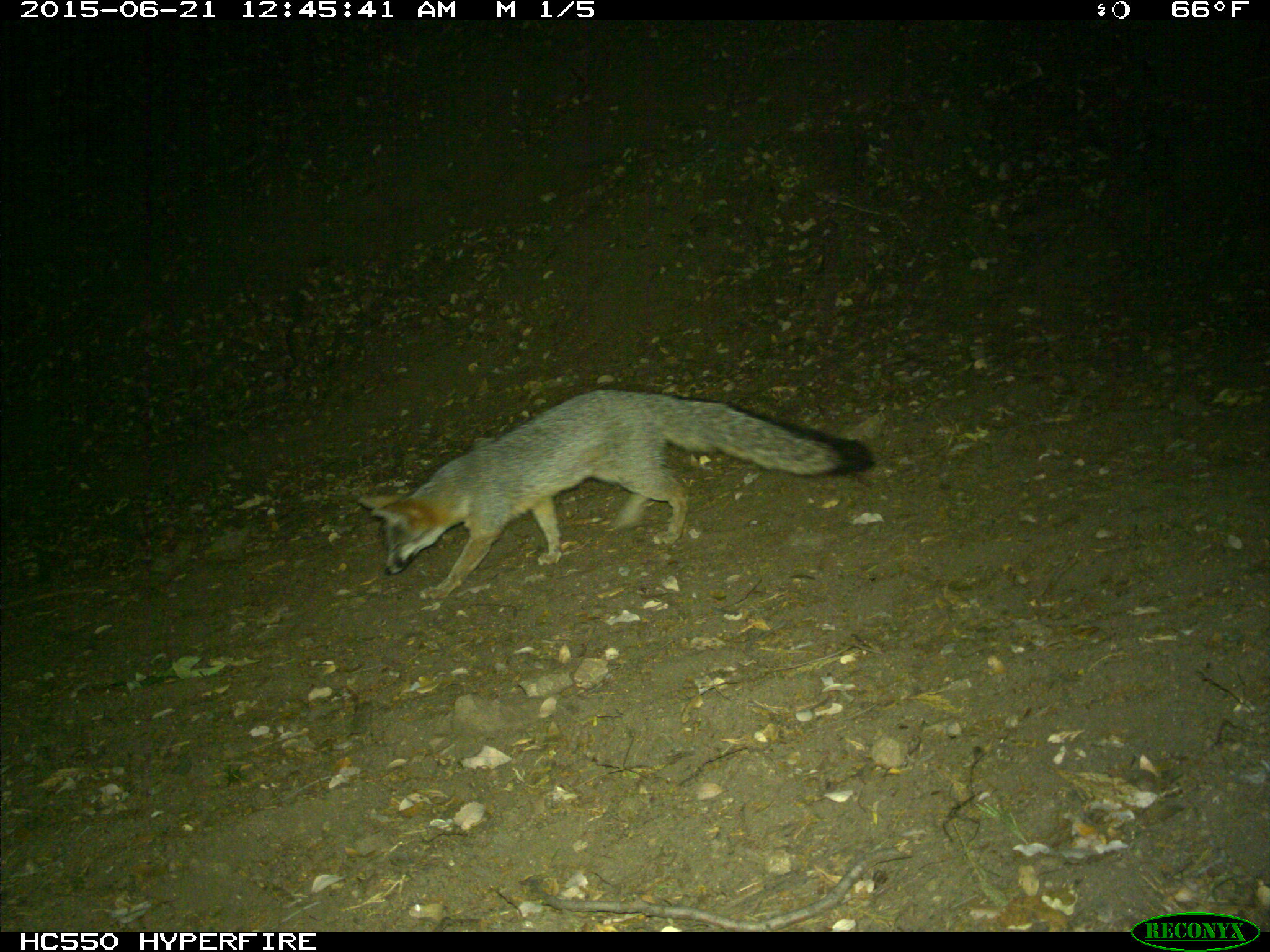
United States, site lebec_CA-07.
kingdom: Animalia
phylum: Chordata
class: Mammalia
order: Carnivora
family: Canidae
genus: Urocyon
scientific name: Urocyon cinereoargenteus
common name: gray fox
Urocyon cinereoargenteus (gray fox).